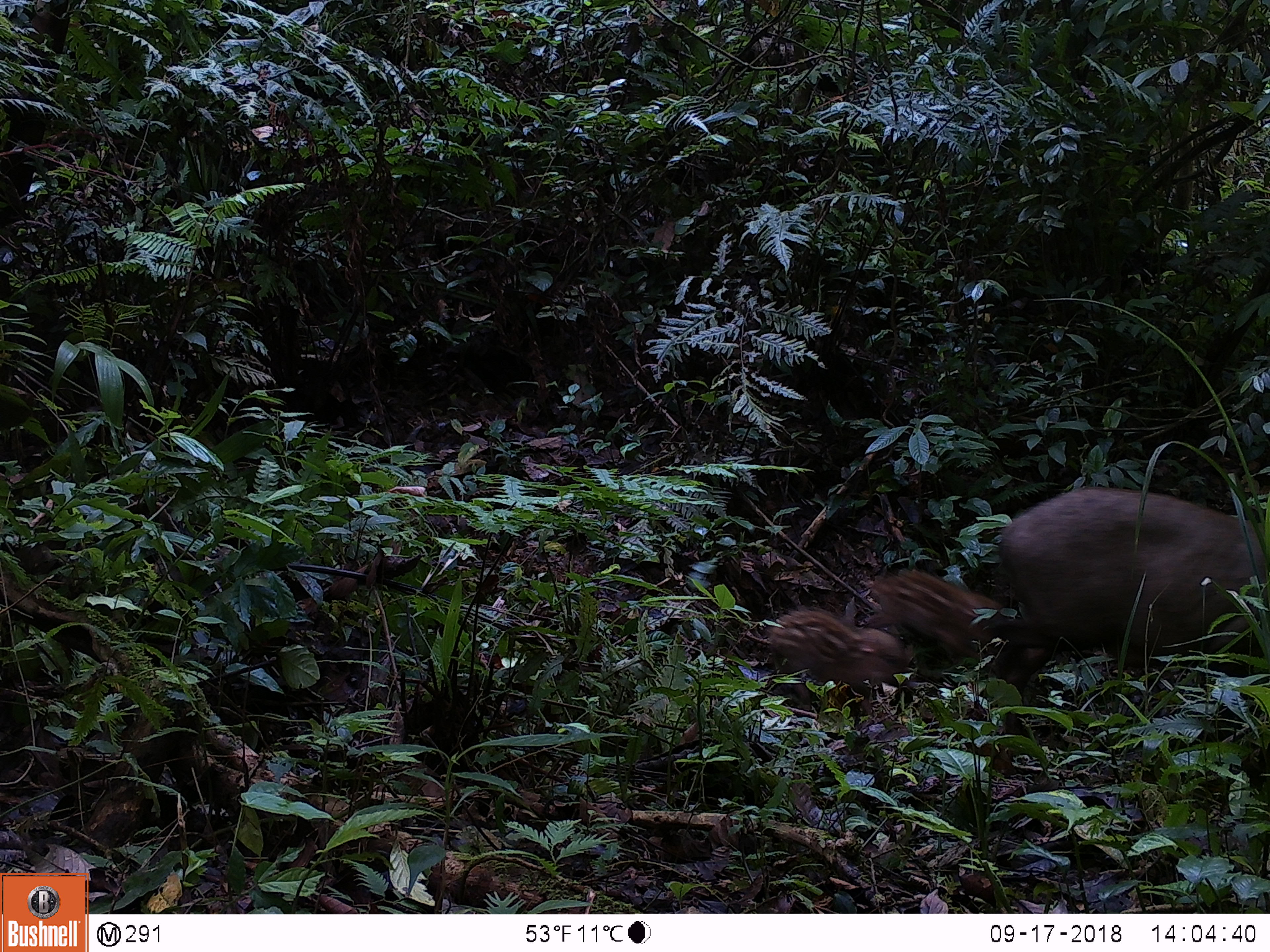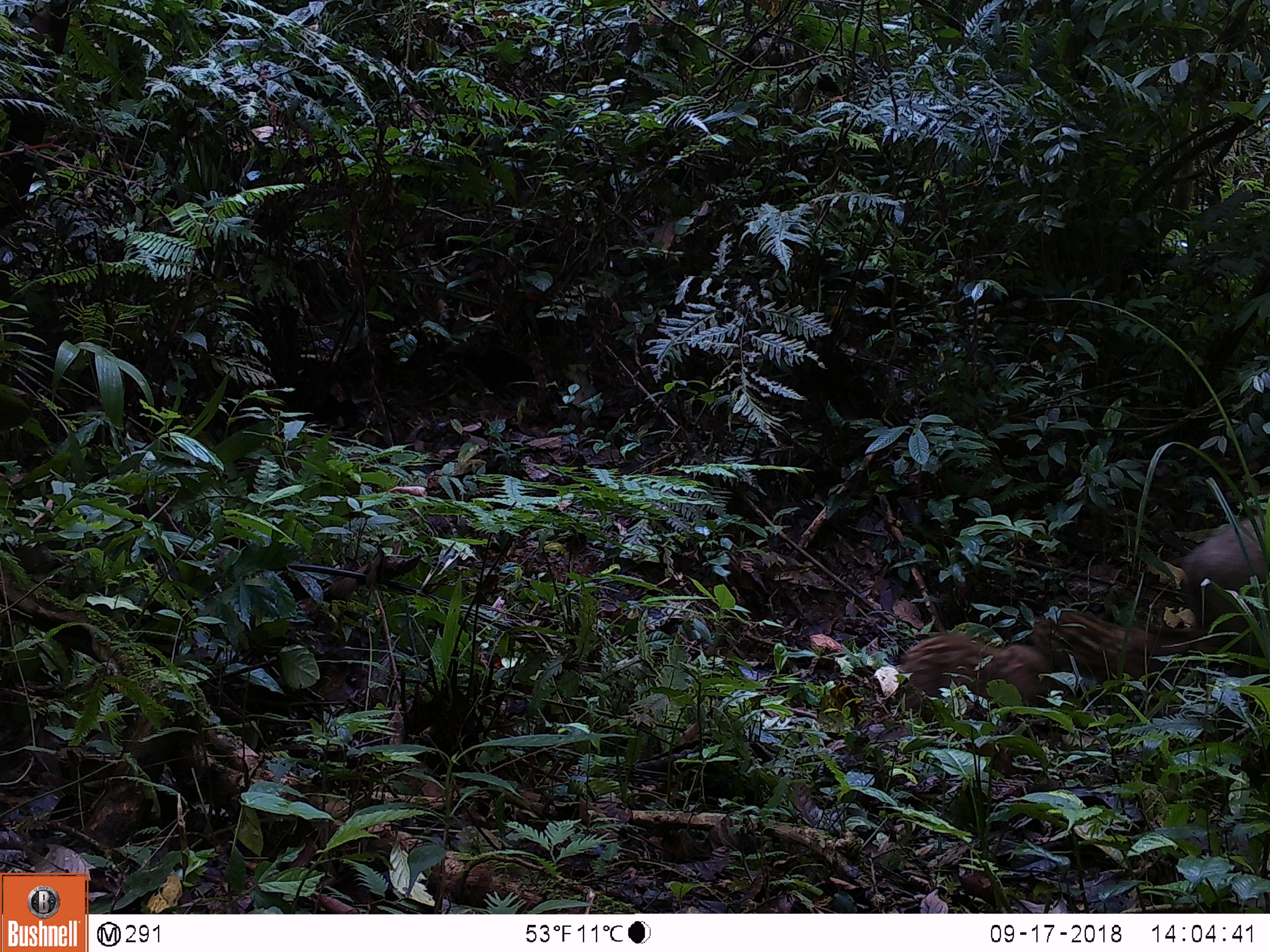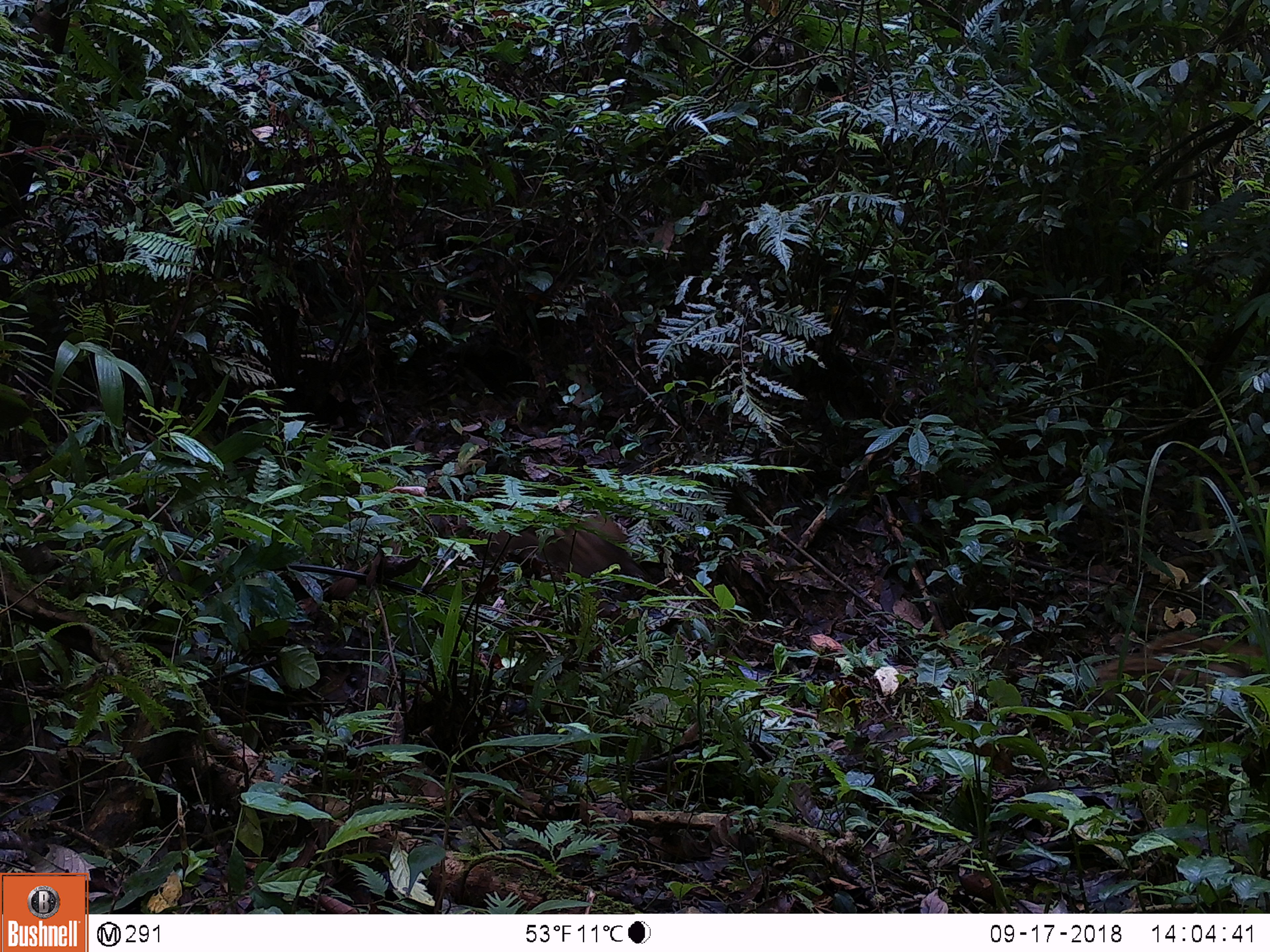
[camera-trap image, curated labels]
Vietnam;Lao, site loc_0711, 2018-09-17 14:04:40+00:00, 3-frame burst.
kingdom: Animalia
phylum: Chordata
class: Mammalia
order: Artiodactyla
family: Suidae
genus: Sus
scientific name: Sus scrofa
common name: eurasian wild pig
Eurasian wild pig (Sus scrofa). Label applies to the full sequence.